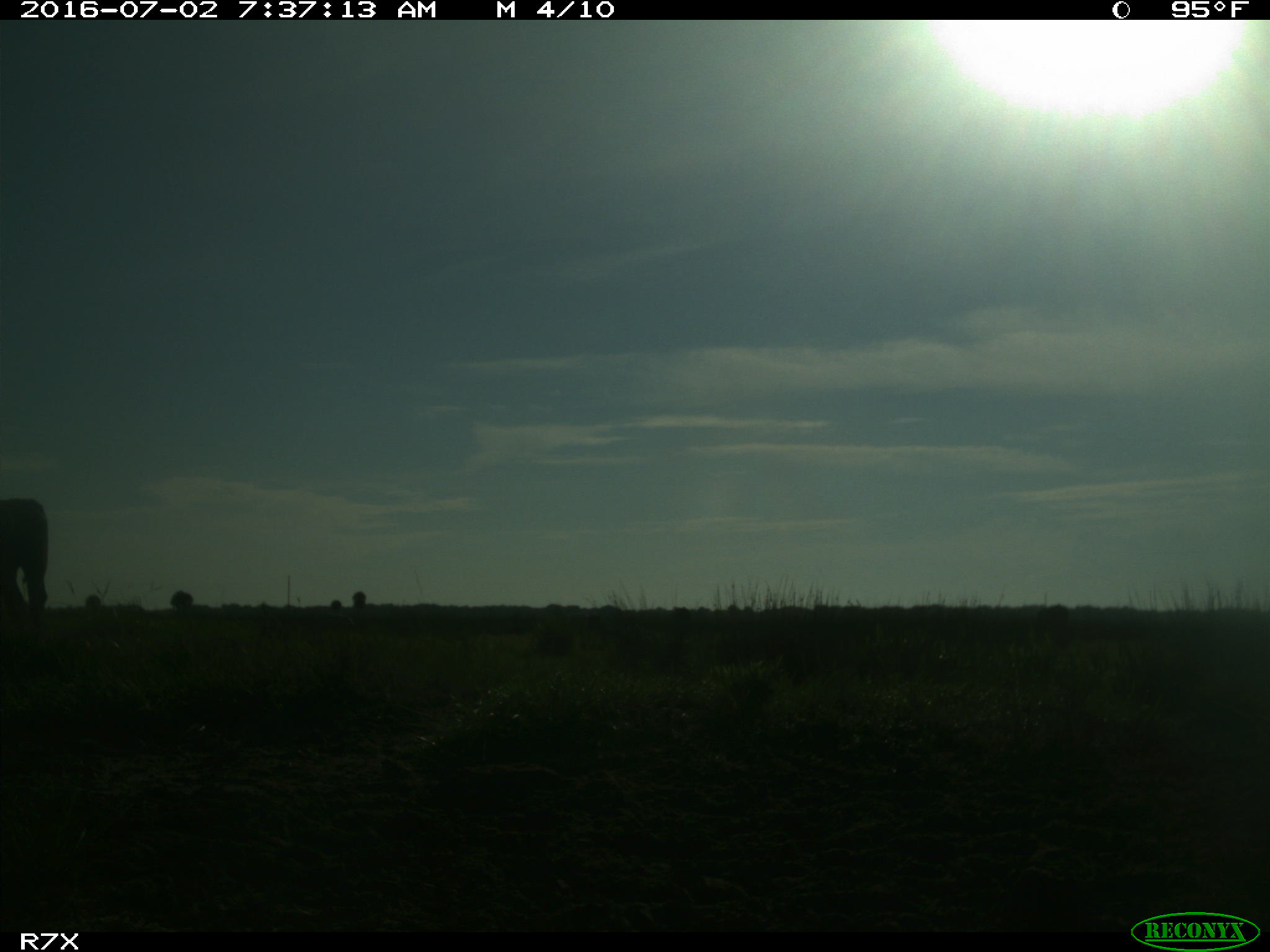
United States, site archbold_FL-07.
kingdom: Animalia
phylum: Chordata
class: Mammalia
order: Artiodactyla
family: Bovidae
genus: Bos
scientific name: Bos taurus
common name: domestic cow